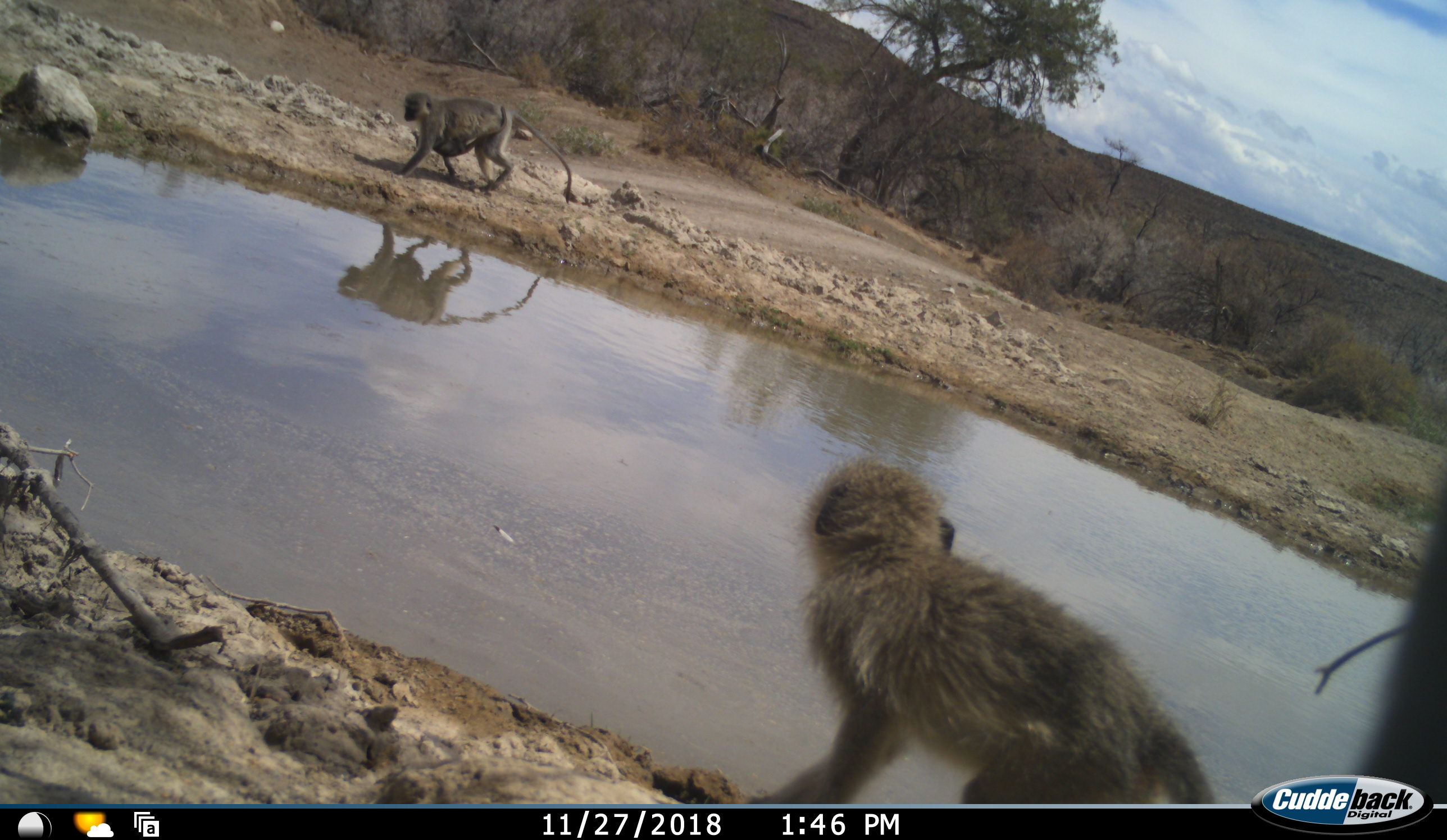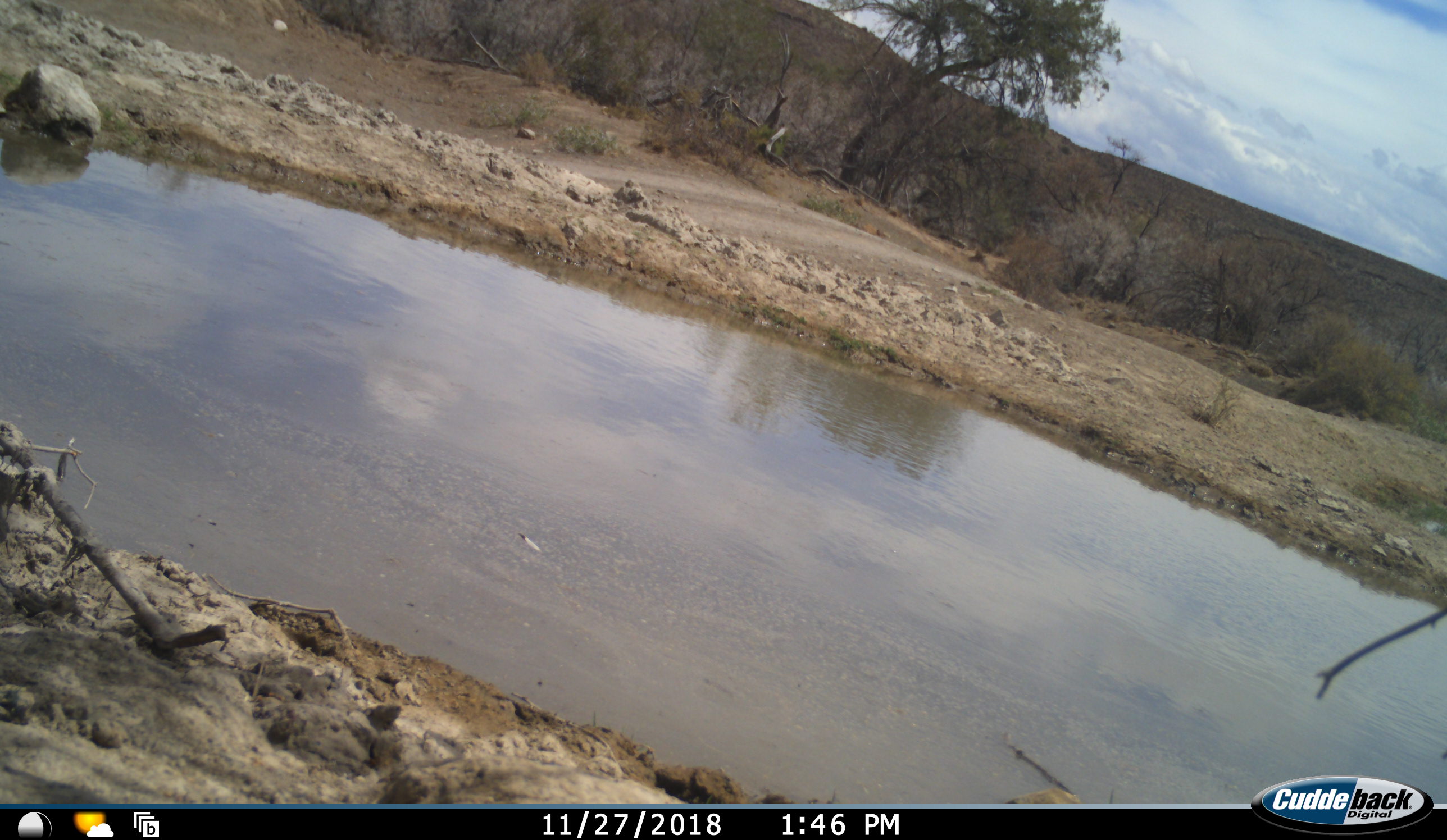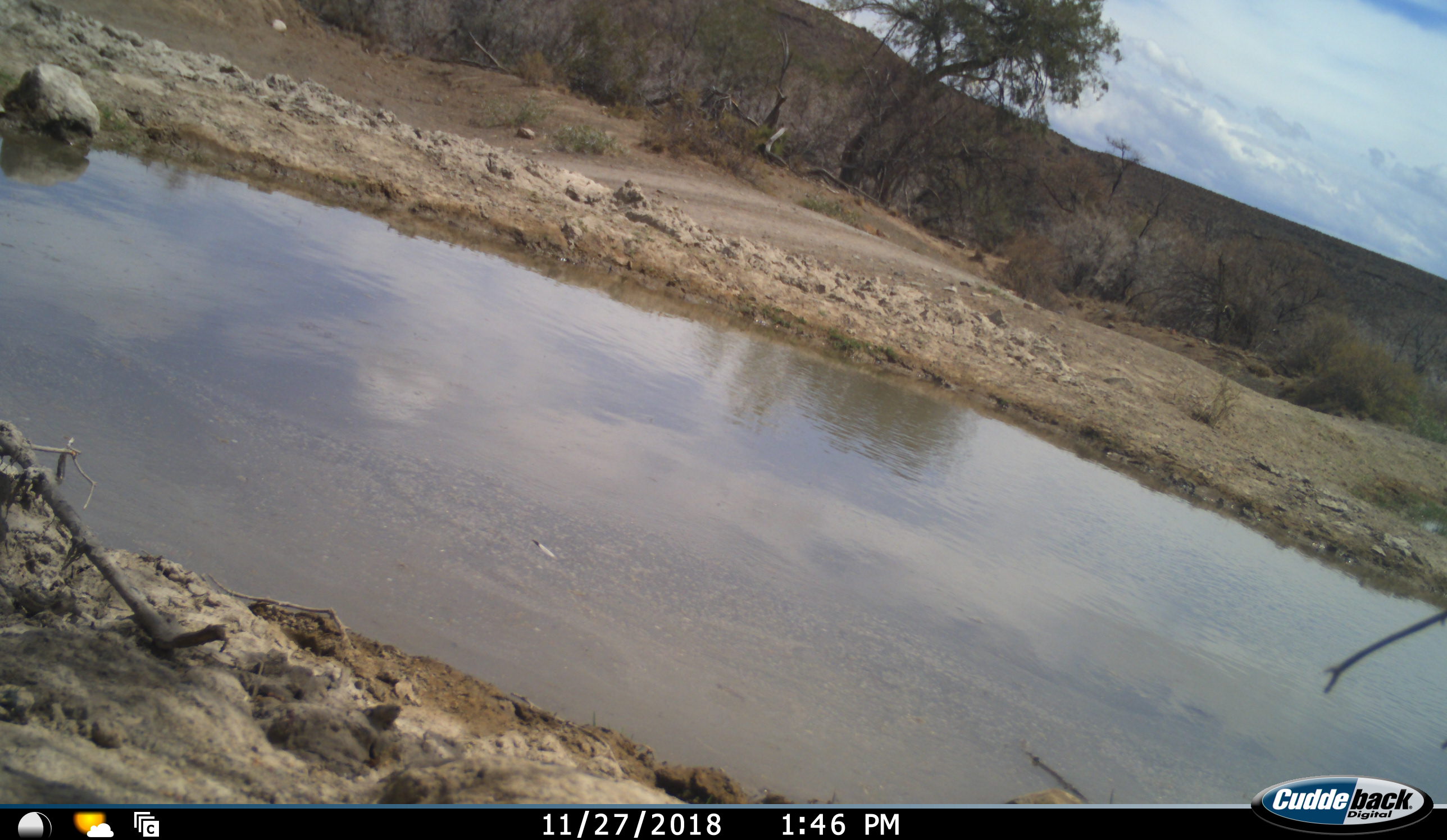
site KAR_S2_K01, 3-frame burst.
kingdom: Animalia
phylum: Chordata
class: Mammalia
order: Primates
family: Cercopithecidae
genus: Chlorocebus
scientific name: Chlorocebus pygerythrus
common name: vervet monkey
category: monkeyvervet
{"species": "monkeyvervet (vervet monkey) (Chlorocebus pygerythrus)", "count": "3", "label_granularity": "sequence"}